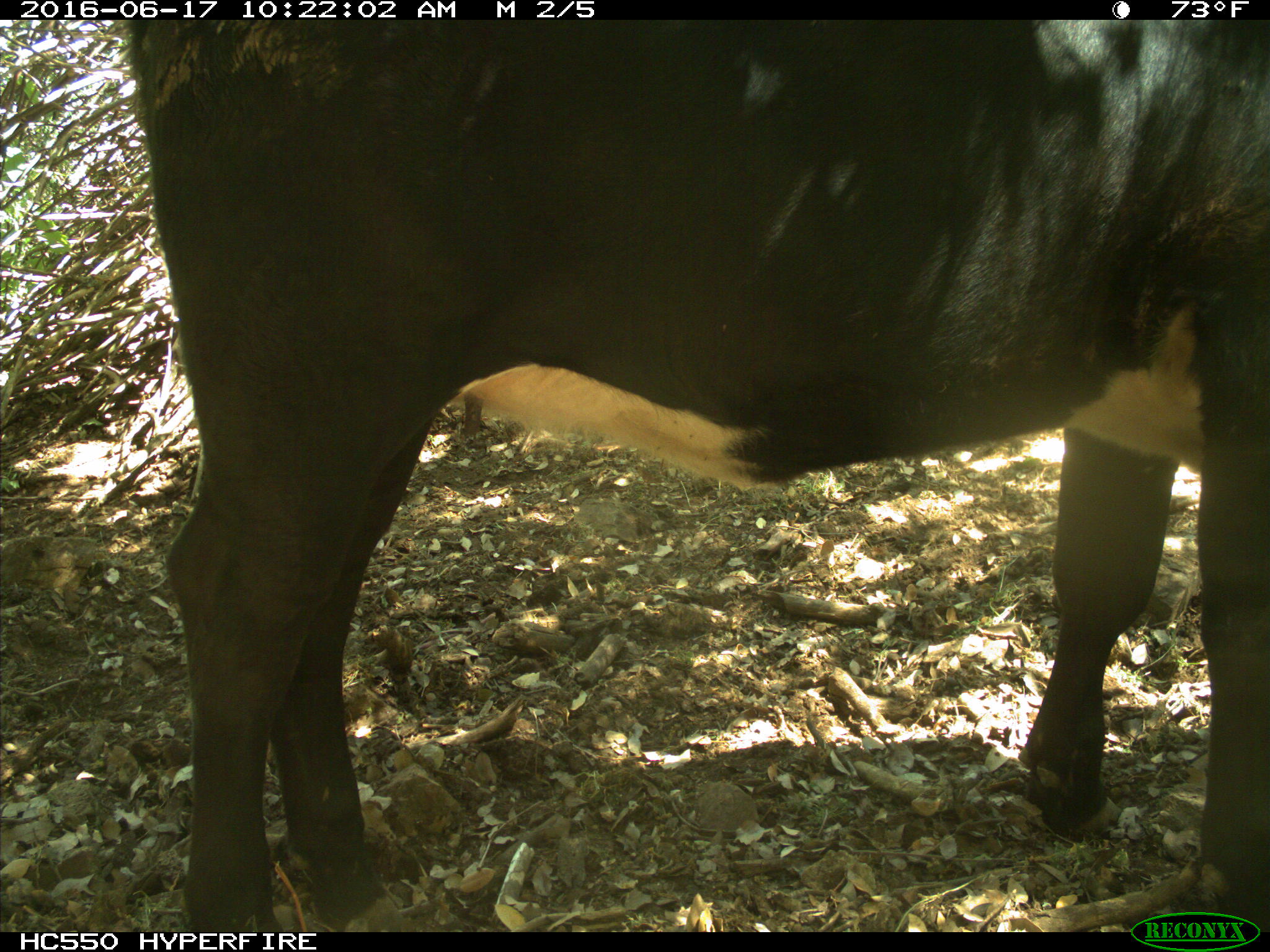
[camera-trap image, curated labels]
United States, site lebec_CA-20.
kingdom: Animalia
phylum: Chordata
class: Mammalia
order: Artiodactyla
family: Bovidae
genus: Bos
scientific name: Bos taurus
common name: domestic cow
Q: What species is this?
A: Bos taurus (domestic cow).